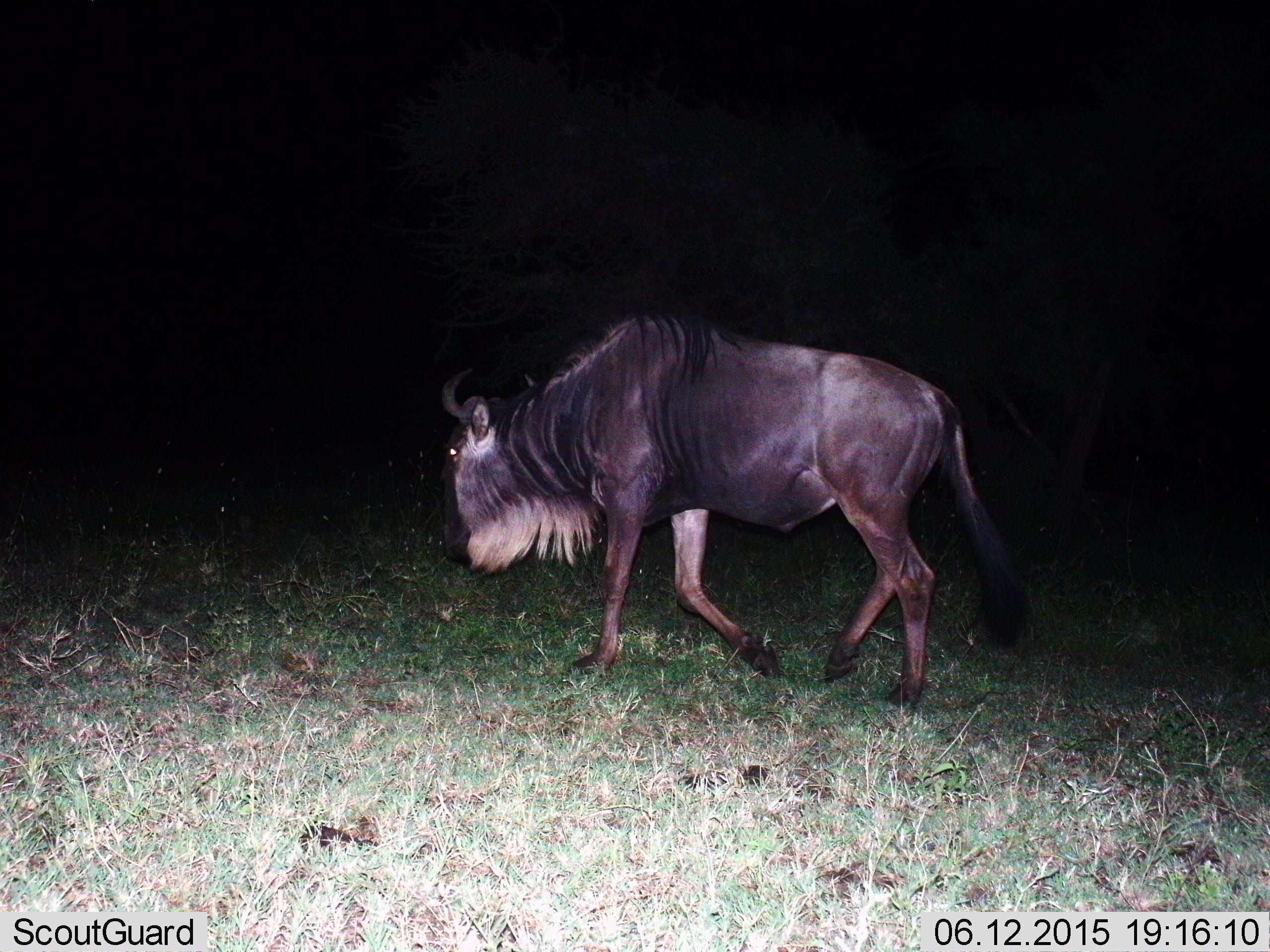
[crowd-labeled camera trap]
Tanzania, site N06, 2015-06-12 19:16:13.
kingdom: Animalia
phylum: Chordata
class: Mammalia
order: Artiodactyla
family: Bovidae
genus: Connochaetes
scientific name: Connochaetes taurinus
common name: blue wildebeest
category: wildebeest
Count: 1.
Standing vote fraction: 10%.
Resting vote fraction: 0%.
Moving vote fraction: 100%.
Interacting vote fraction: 0%.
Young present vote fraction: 0%.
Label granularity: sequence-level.